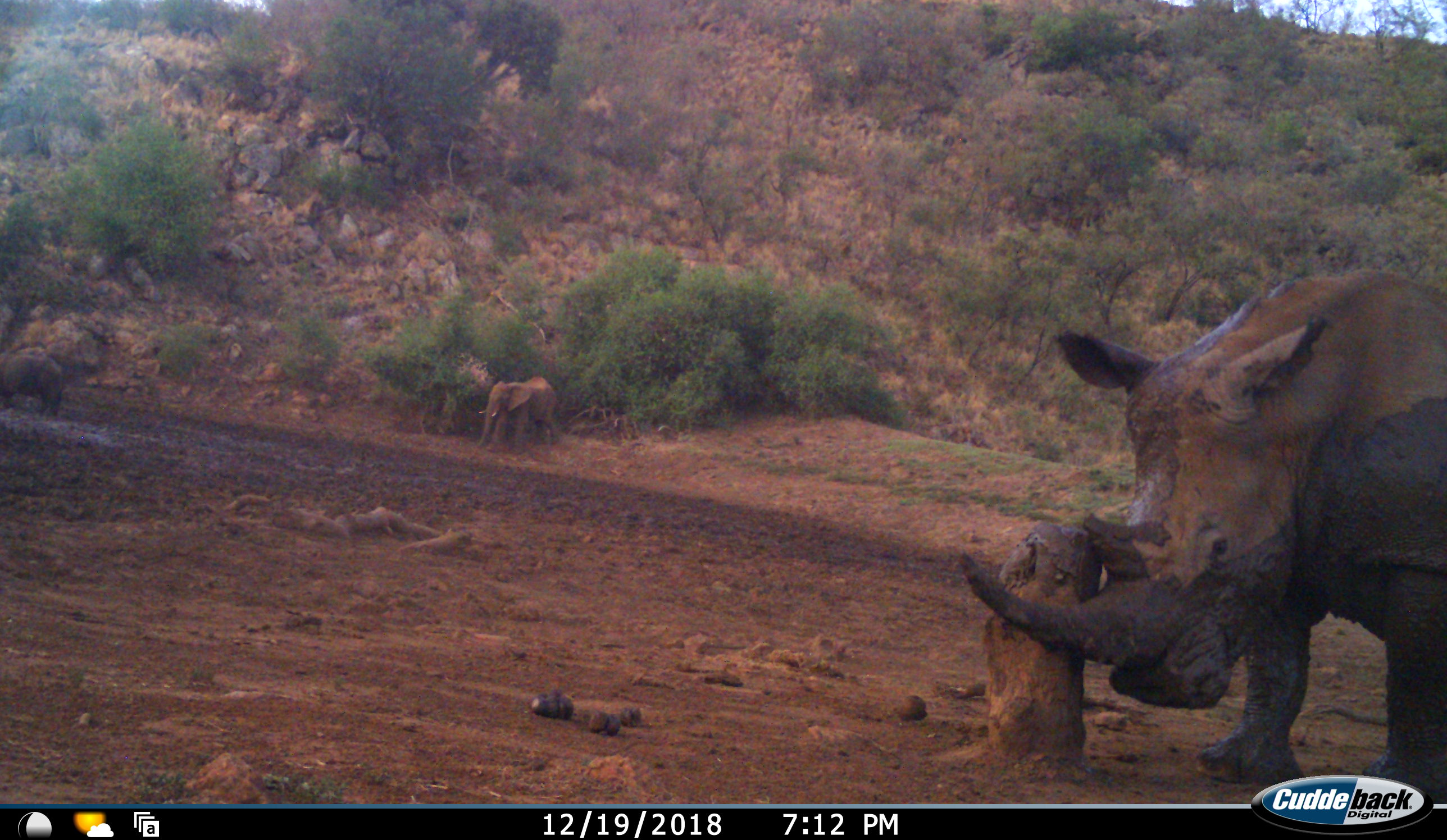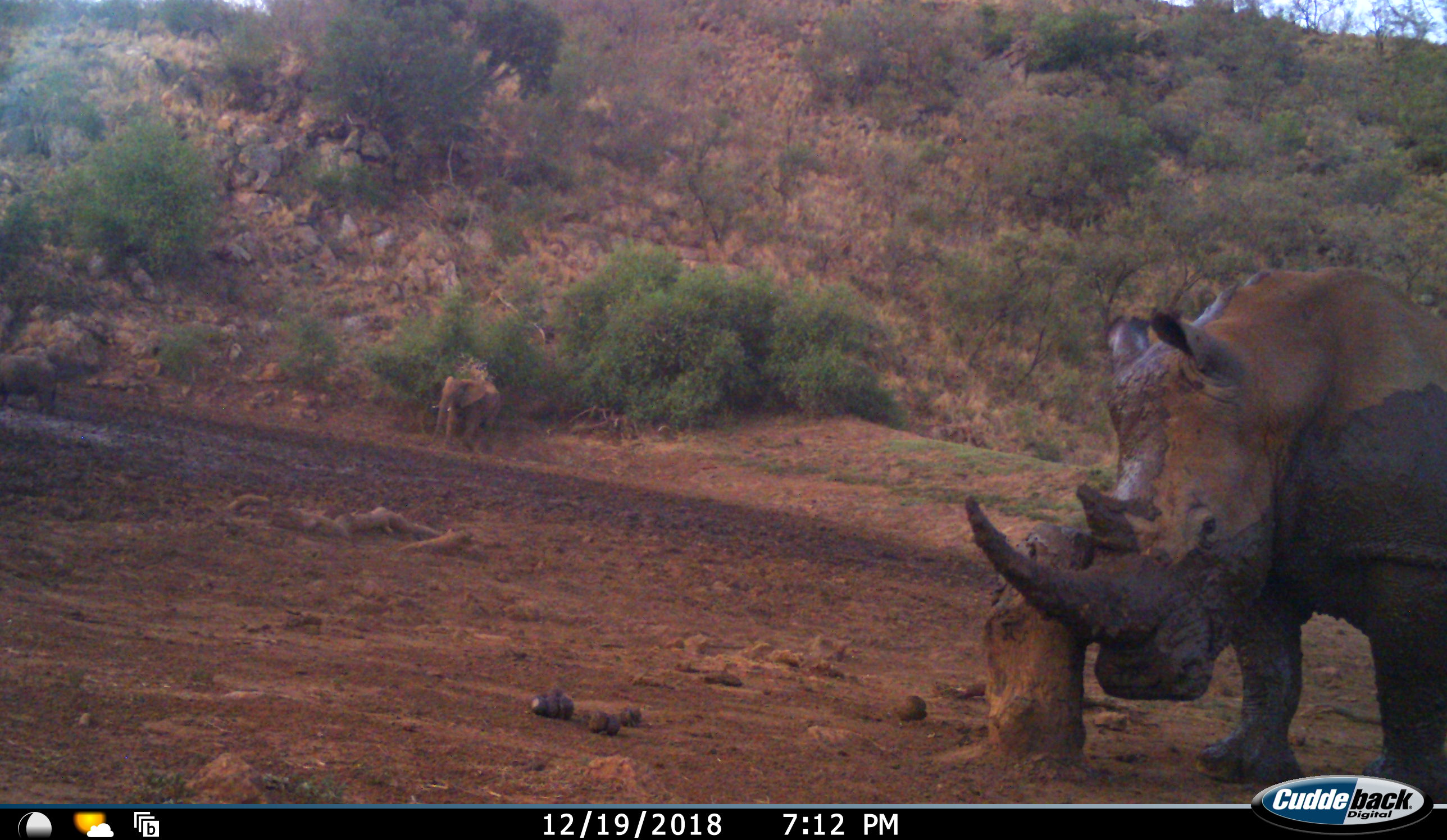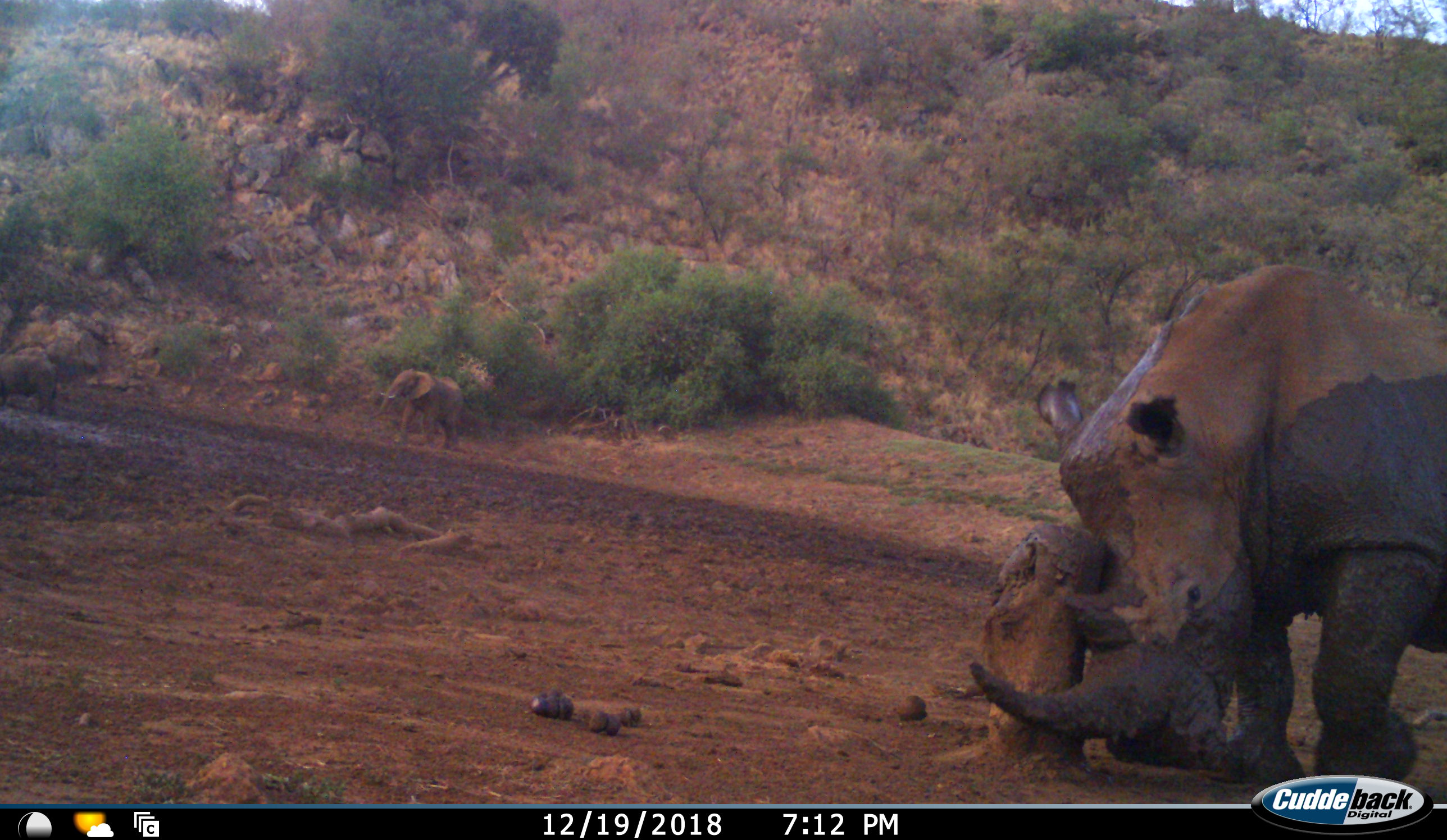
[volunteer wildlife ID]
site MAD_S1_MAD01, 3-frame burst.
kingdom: Animalia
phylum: Chordata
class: Mammalia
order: Proboscidea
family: Elephantidae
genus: Loxodonta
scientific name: Loxodonta africana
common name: african bush elephant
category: elephant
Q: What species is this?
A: Elephant (african bush elephant) (Loxodonta africana).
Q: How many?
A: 2.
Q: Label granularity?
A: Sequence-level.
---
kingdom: Animalia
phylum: Chordata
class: Mammalia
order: Perissodactyla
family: Rhinocerotidae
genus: Ceratotherium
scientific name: Ceratotherium simum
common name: white rhinoceros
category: rhinoceroswhite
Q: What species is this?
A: Rhinoceroswhite (white rhinoceros) (Ceratotherium simum).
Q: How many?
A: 1.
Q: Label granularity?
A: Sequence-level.